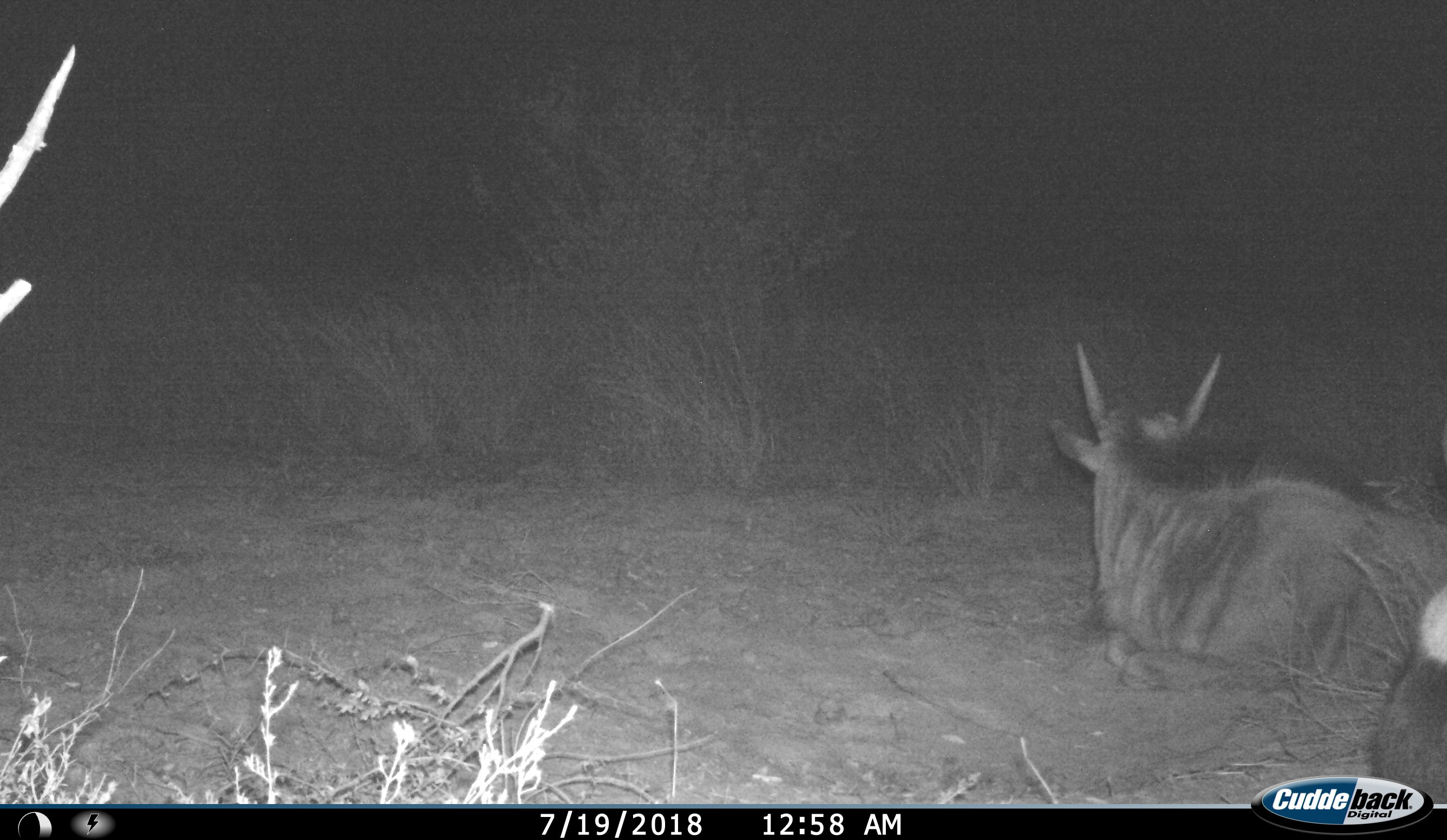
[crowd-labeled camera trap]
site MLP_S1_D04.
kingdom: Animalia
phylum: Chordata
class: Mammalia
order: Artiodactyla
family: Bovidae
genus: Connochaetes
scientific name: Connochaetes taurinus taurinus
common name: blue wildebeest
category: wildebeestblue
Wildebeestblue (blue wildebeest) (Connochaetes taurinus taurinus), count 2. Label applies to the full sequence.